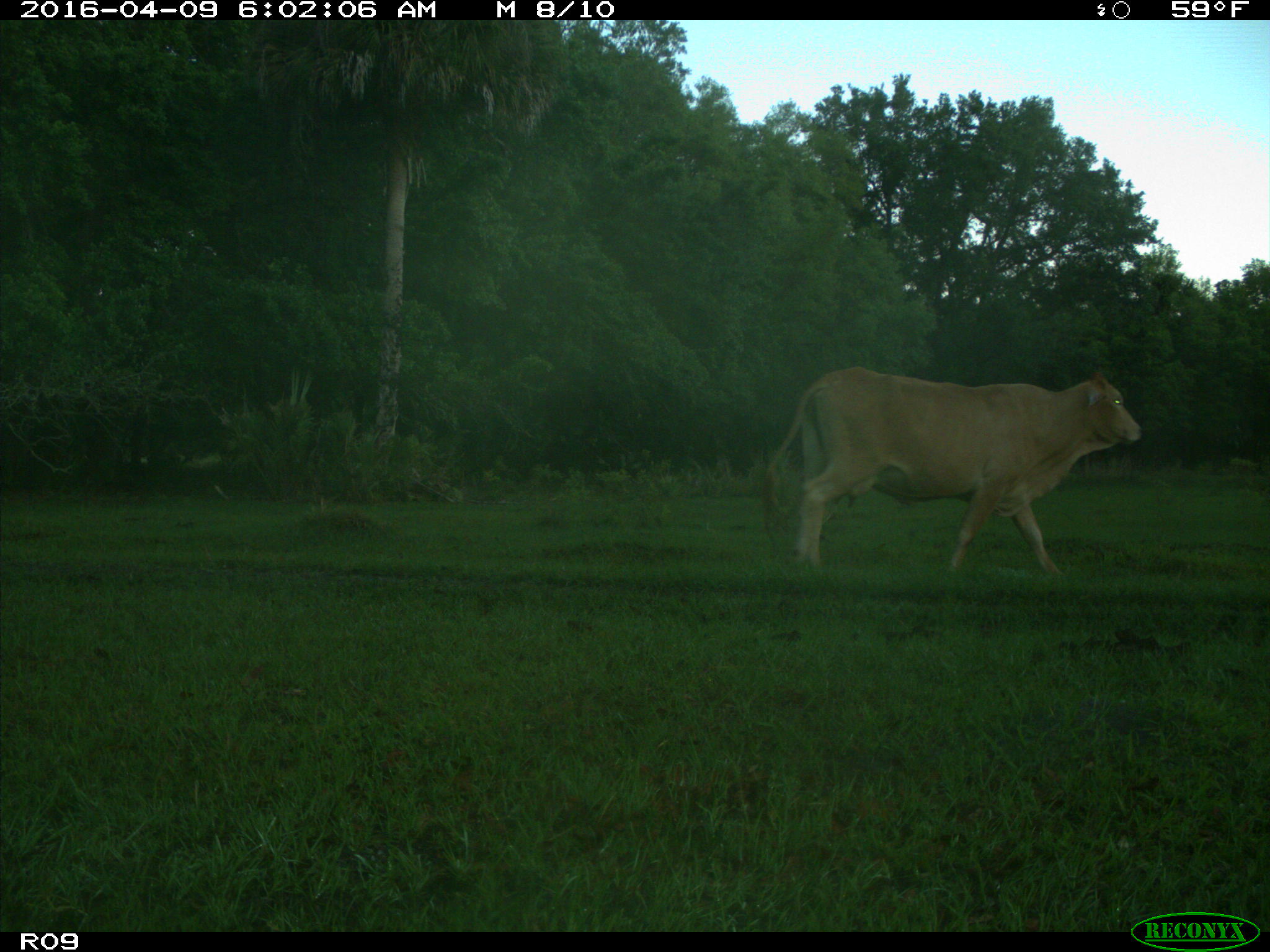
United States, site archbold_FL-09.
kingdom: Animalia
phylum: Chordata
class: Mammalia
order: Artiodactyla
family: Bovidae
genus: Bos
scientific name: Bos taurus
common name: domestic cow